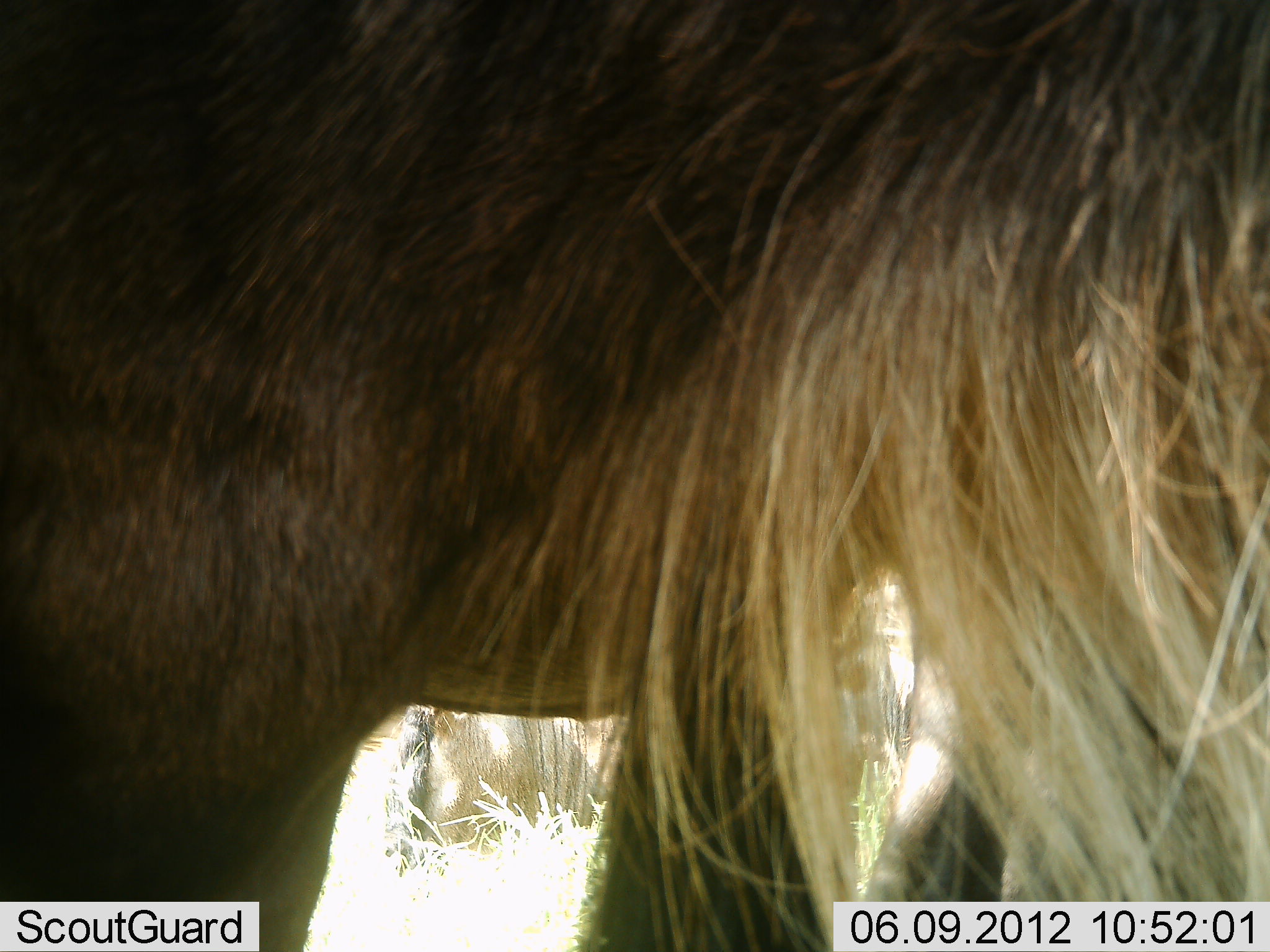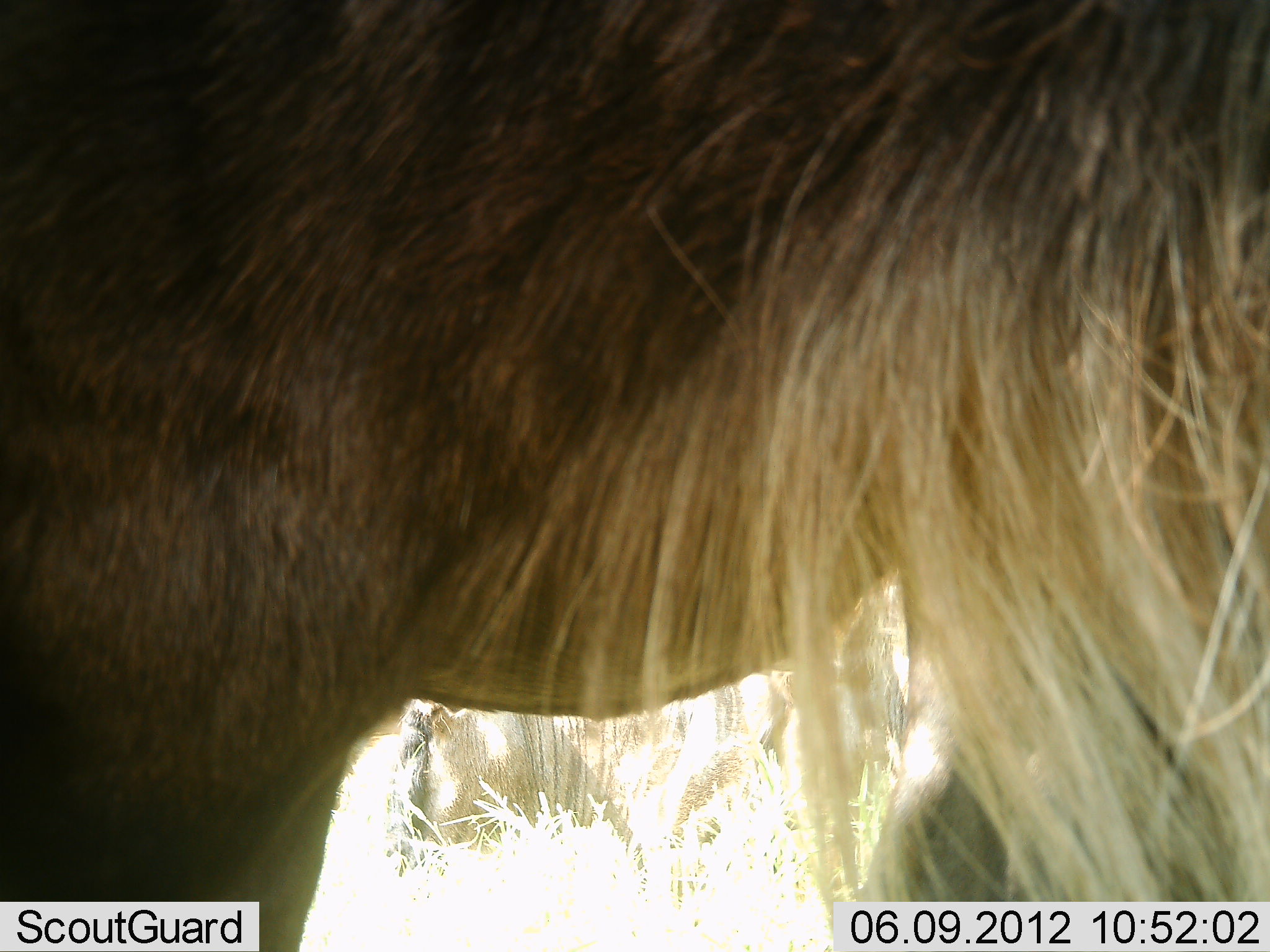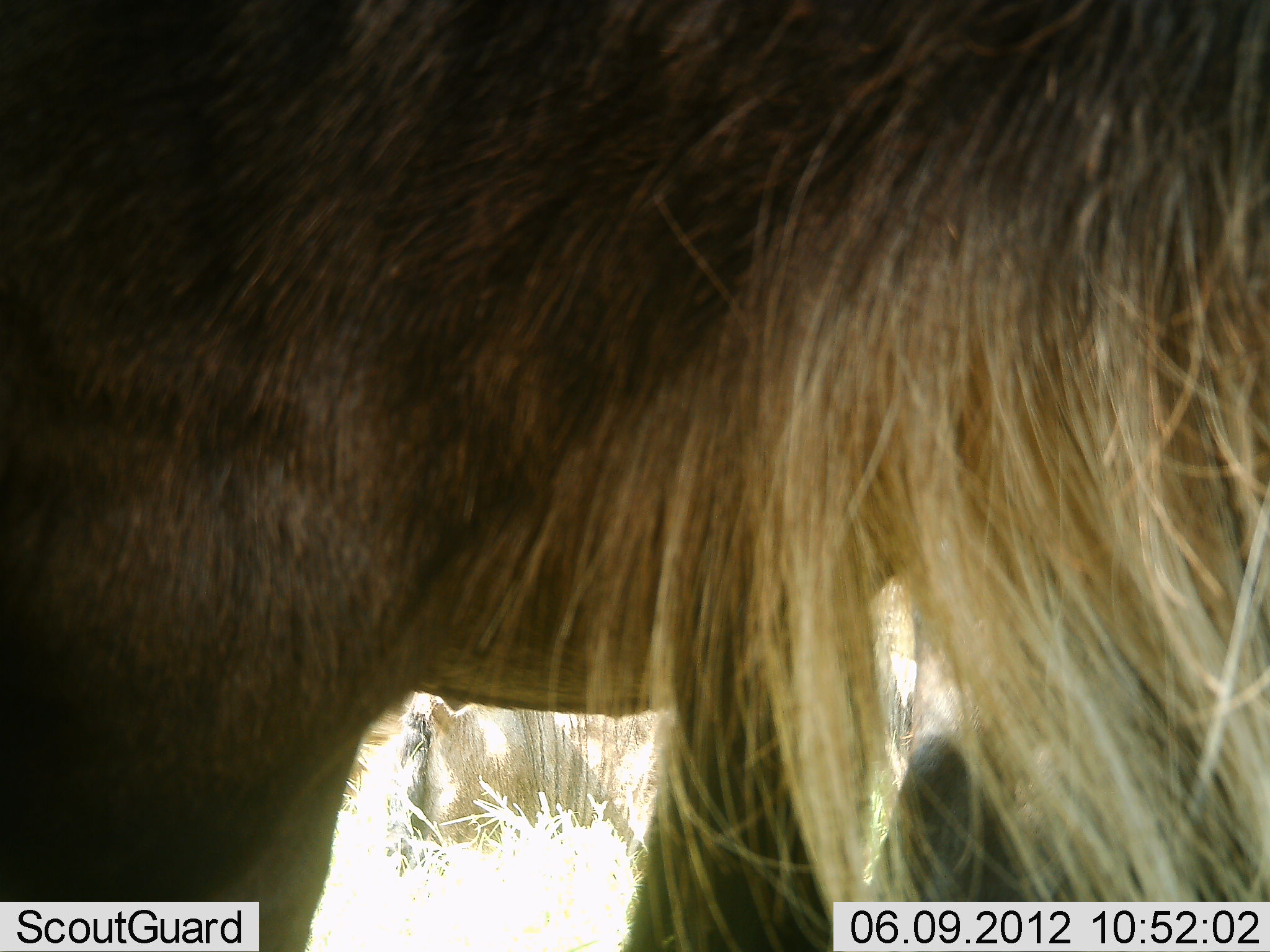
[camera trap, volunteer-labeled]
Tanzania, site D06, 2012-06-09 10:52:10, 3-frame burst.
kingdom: Animalia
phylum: Chordata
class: Mammalia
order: Artiodactyla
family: Bovidae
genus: Connochaetes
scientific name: Connochaetes taurinus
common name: blue wildebeest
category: wildebeest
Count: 2.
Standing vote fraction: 90%.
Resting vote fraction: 10%.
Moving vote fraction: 0%.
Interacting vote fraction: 0%.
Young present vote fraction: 0%.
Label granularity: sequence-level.